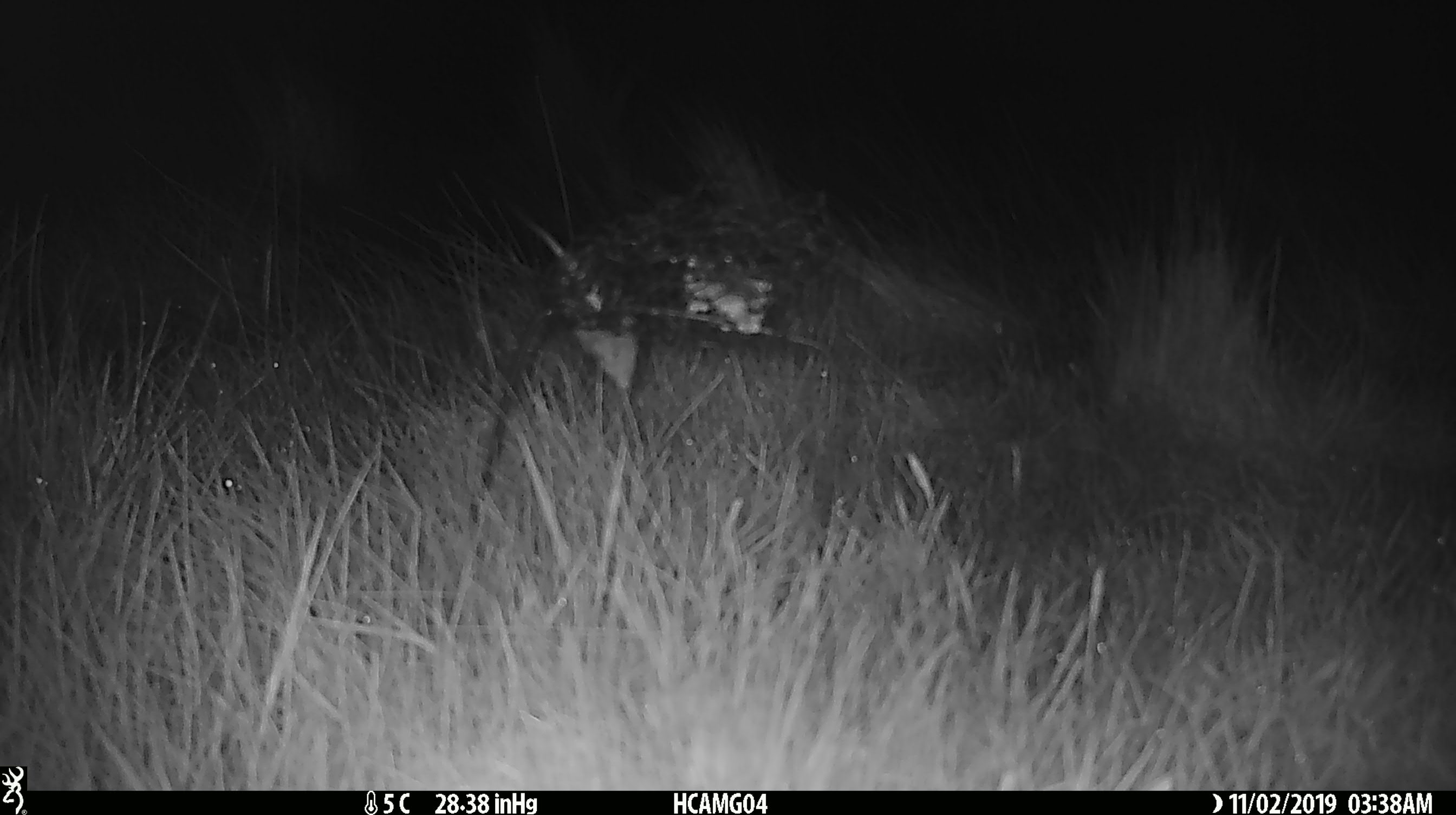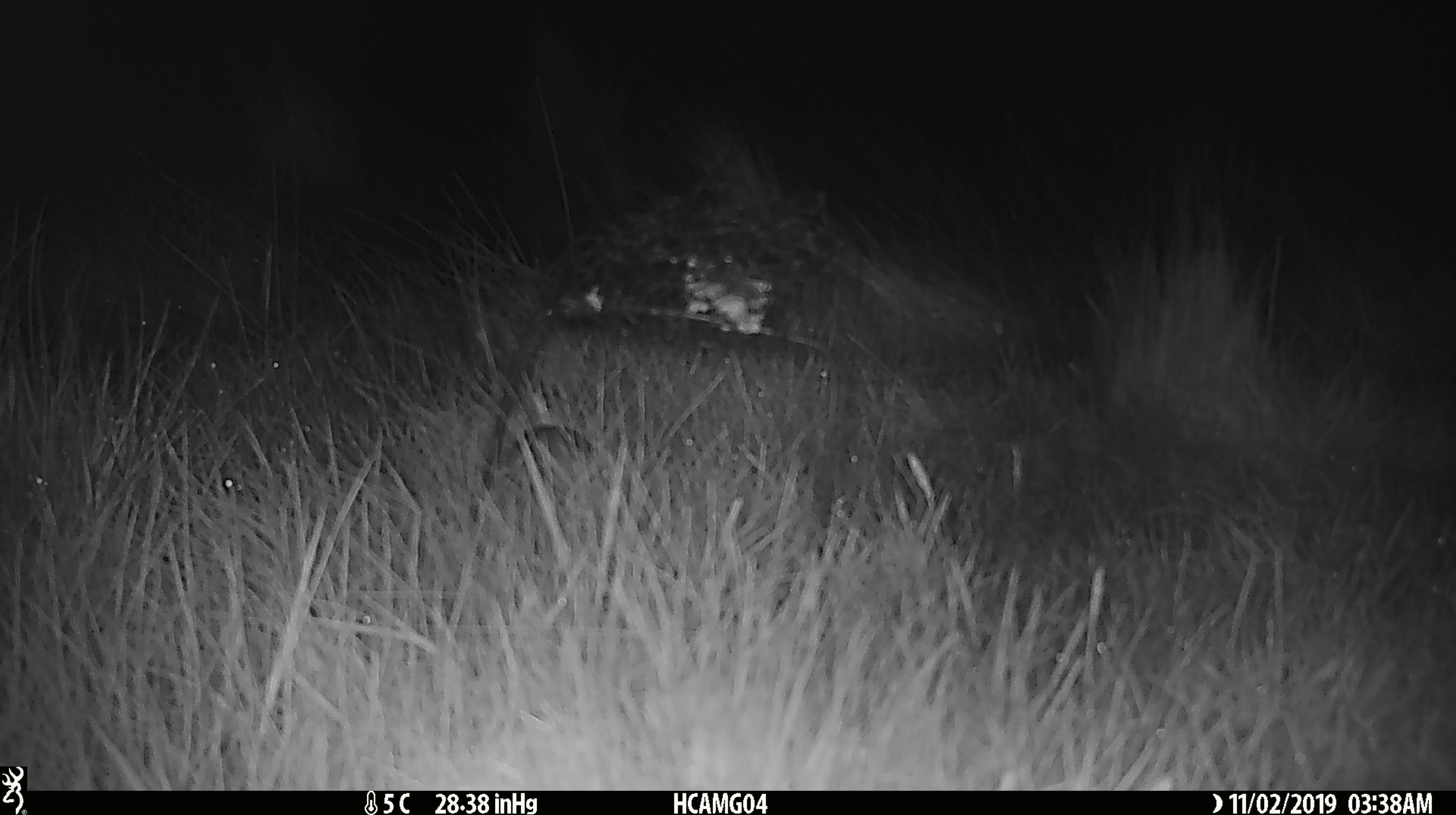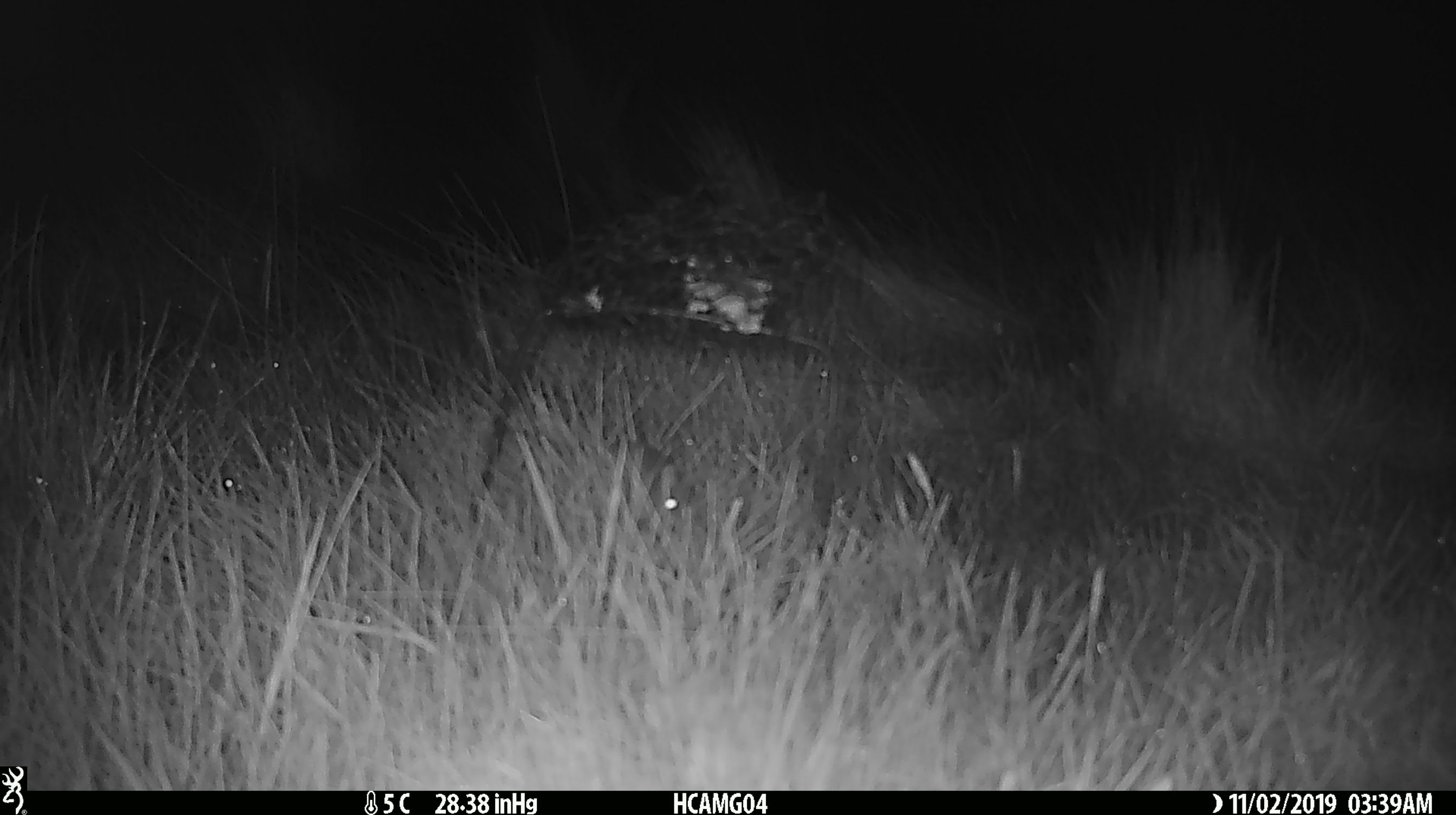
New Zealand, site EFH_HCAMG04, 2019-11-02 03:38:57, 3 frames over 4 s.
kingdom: Animalia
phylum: Chordata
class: Mammalia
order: Rodentia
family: Muridae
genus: Mus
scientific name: Mus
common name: mouse